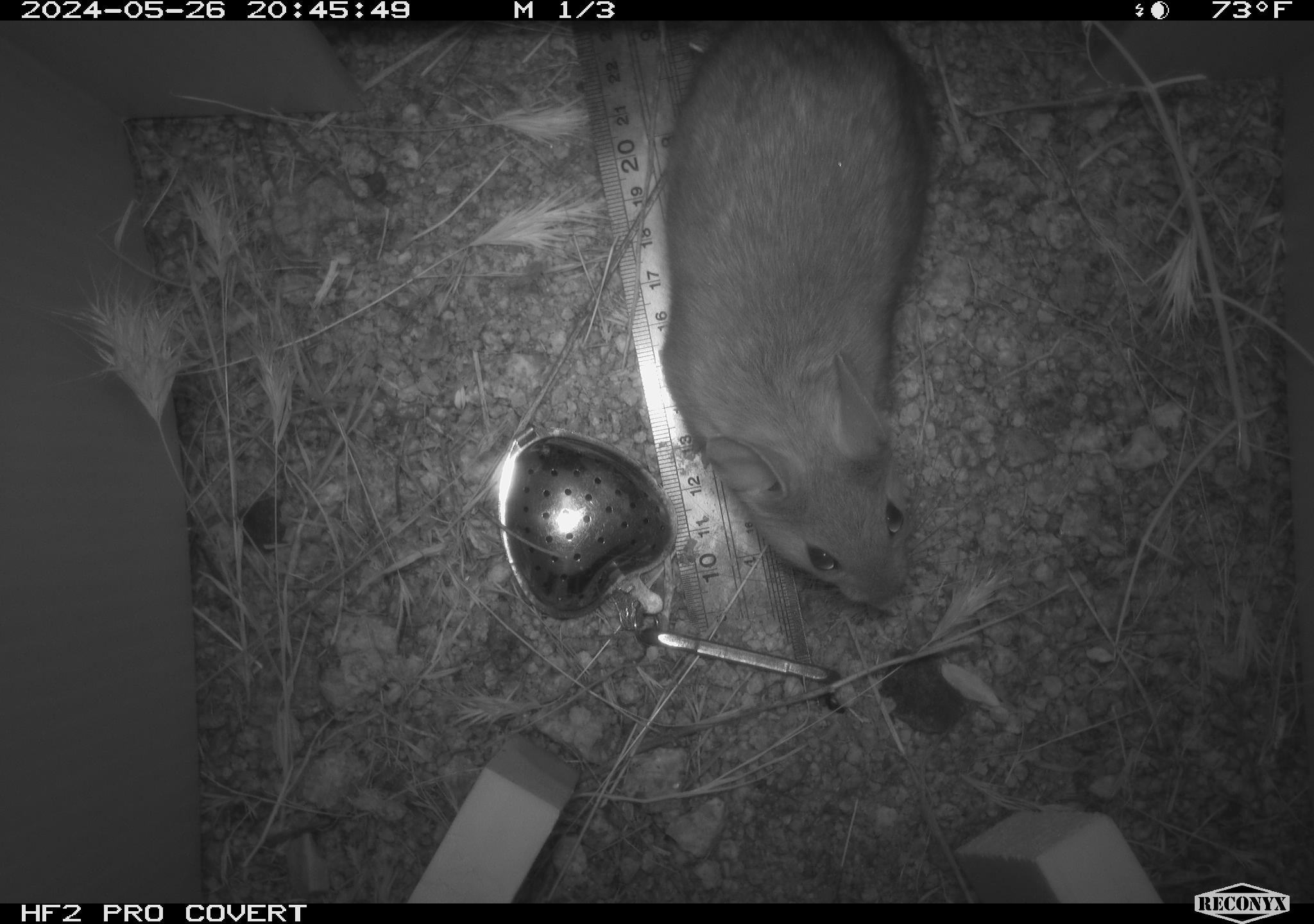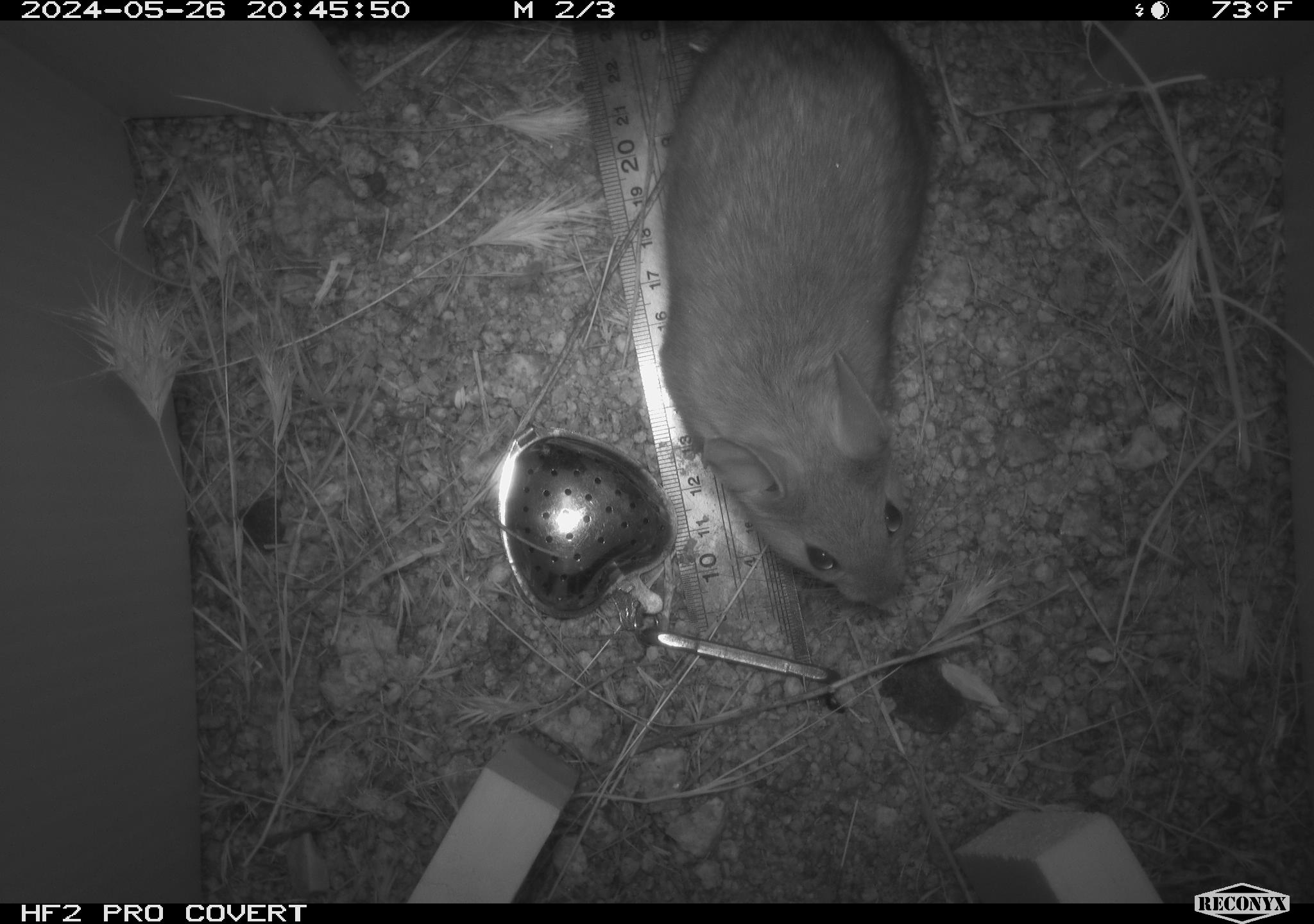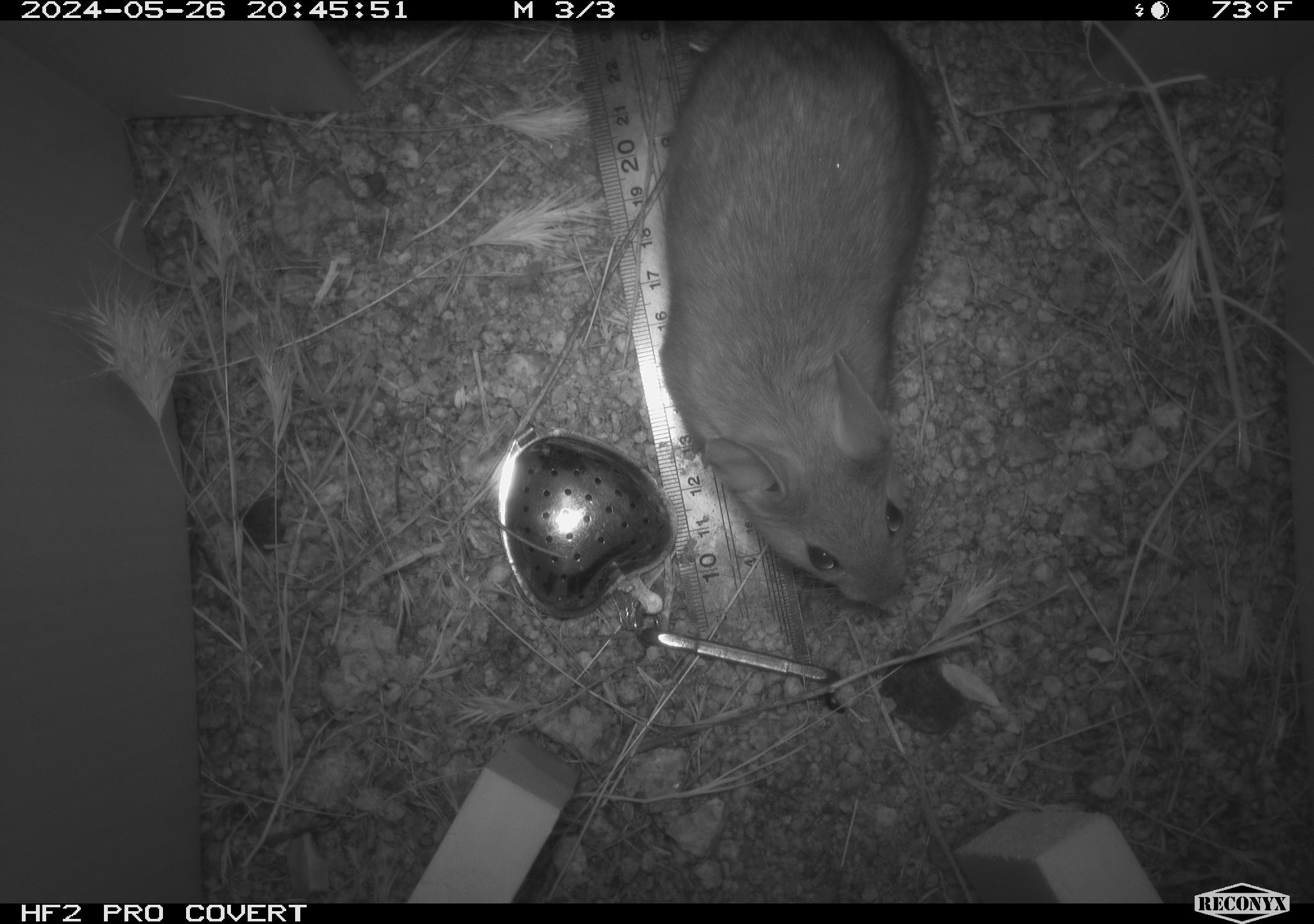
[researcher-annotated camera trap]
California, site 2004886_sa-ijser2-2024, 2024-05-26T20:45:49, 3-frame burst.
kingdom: Animalia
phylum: Chordata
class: Mammalia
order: Rodentia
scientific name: Rodentia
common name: woodrat or rat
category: woodrat or rat species